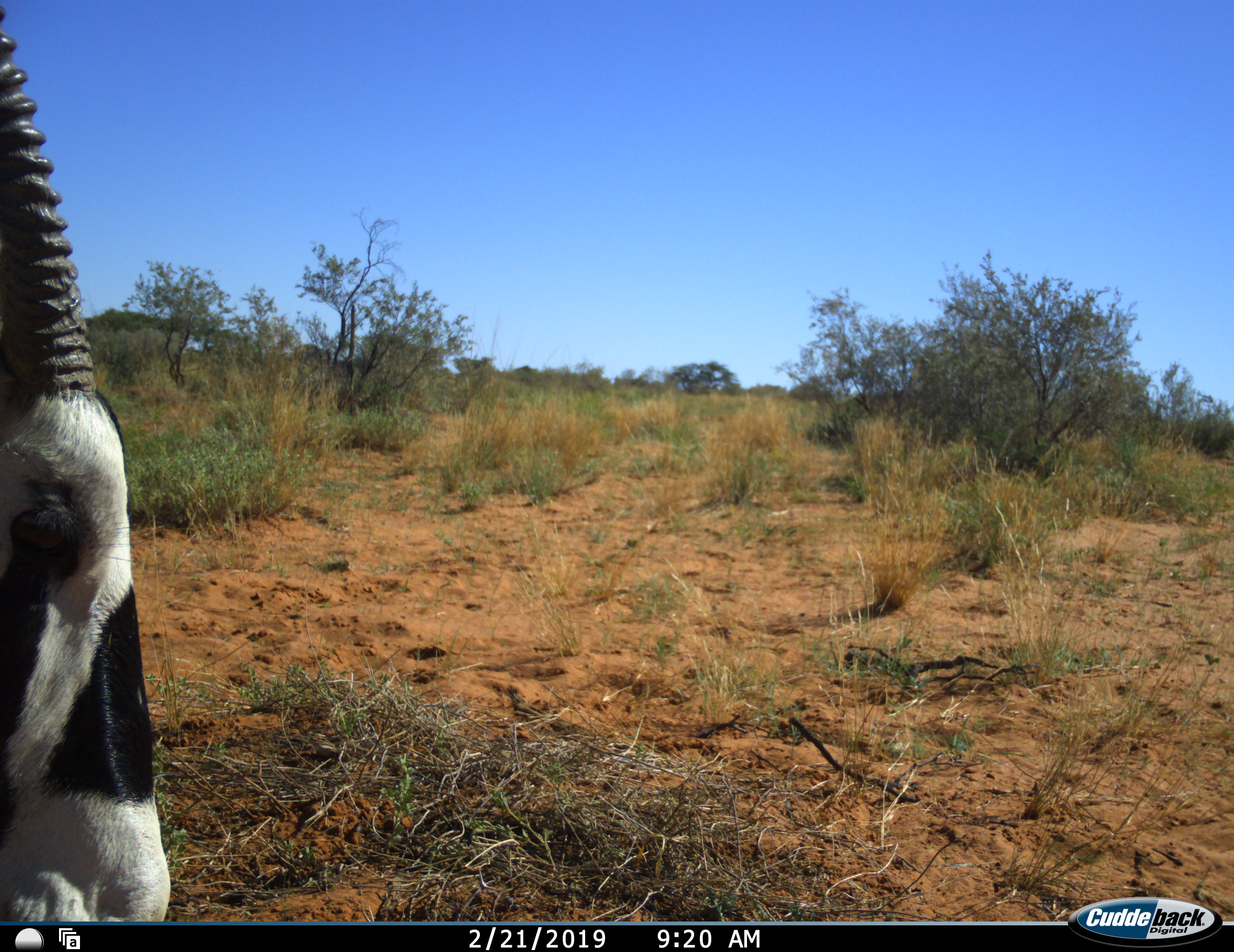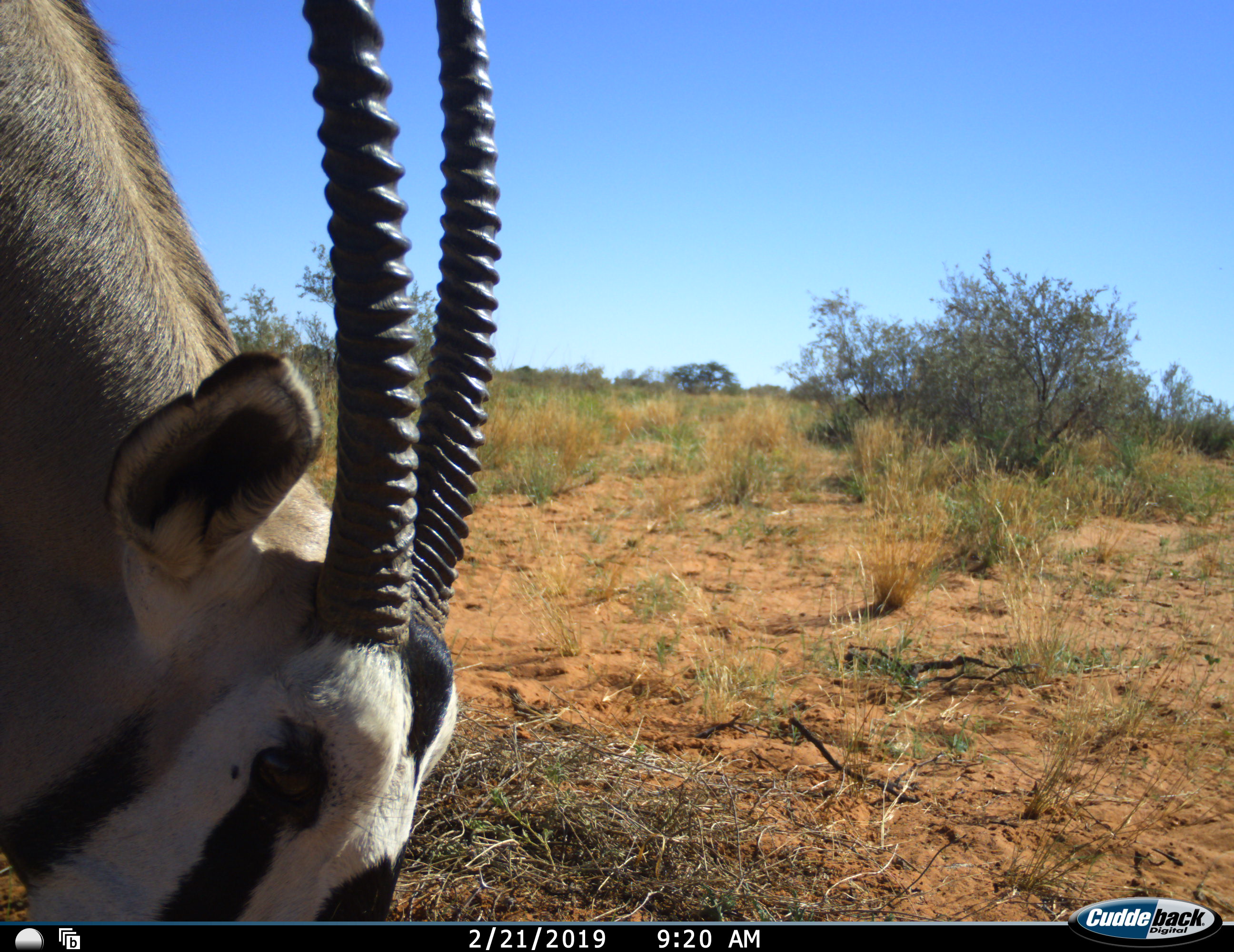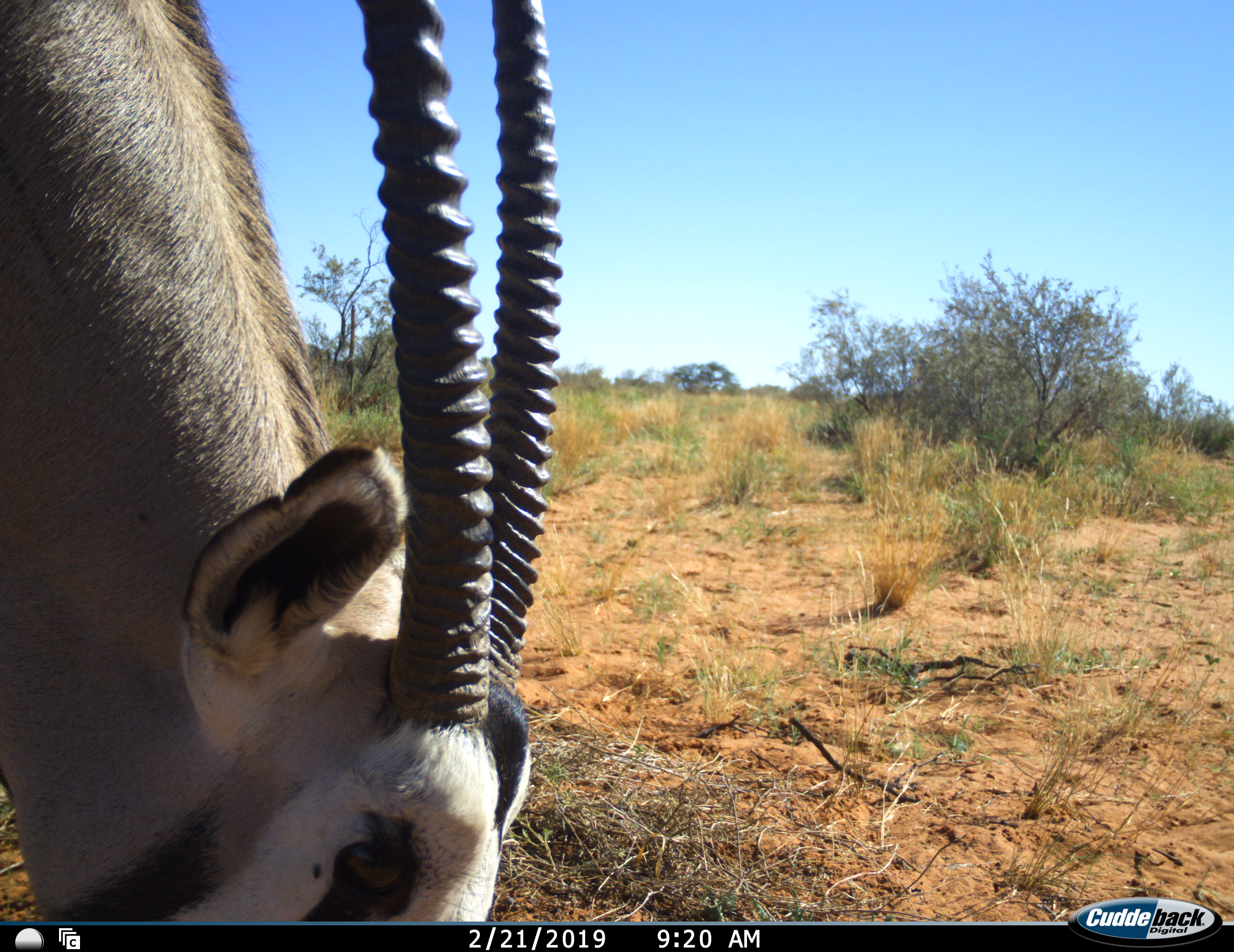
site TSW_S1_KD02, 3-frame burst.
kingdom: Animalia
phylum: Chordata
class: Mammalia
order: Artiodactyla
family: Bovidae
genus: Oryx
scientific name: Oryx gazella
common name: gemsbok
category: oryx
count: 1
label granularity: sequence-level